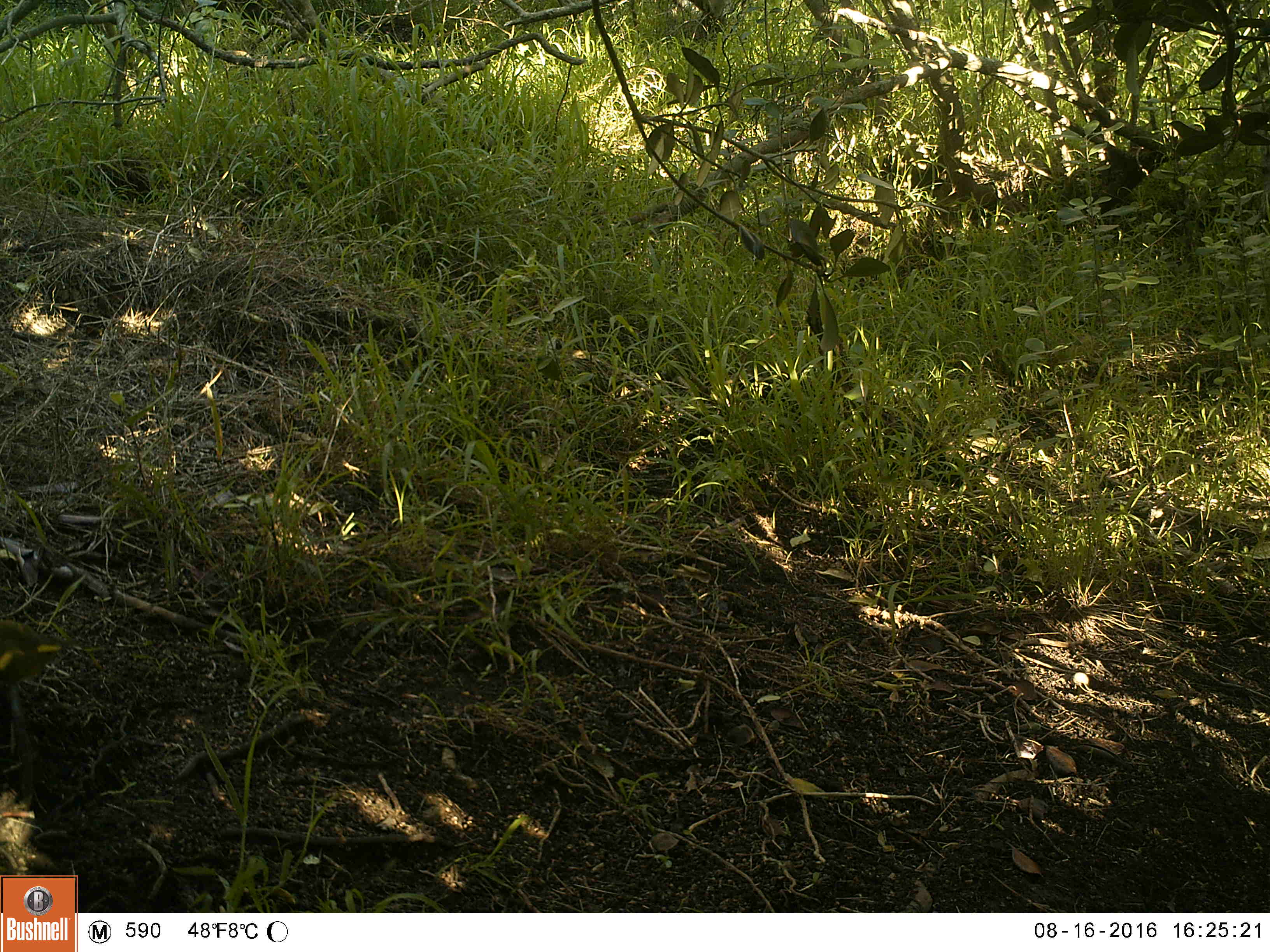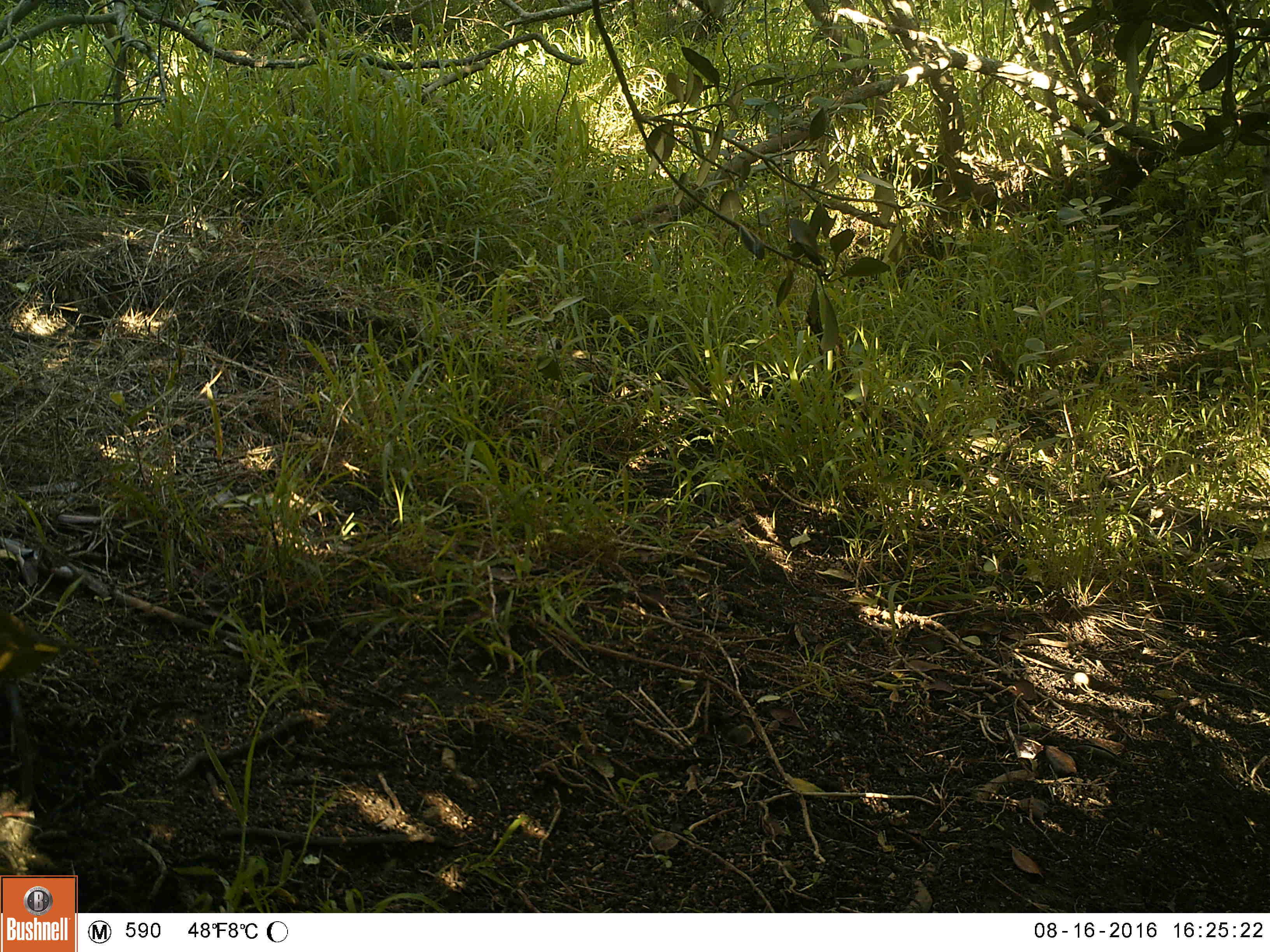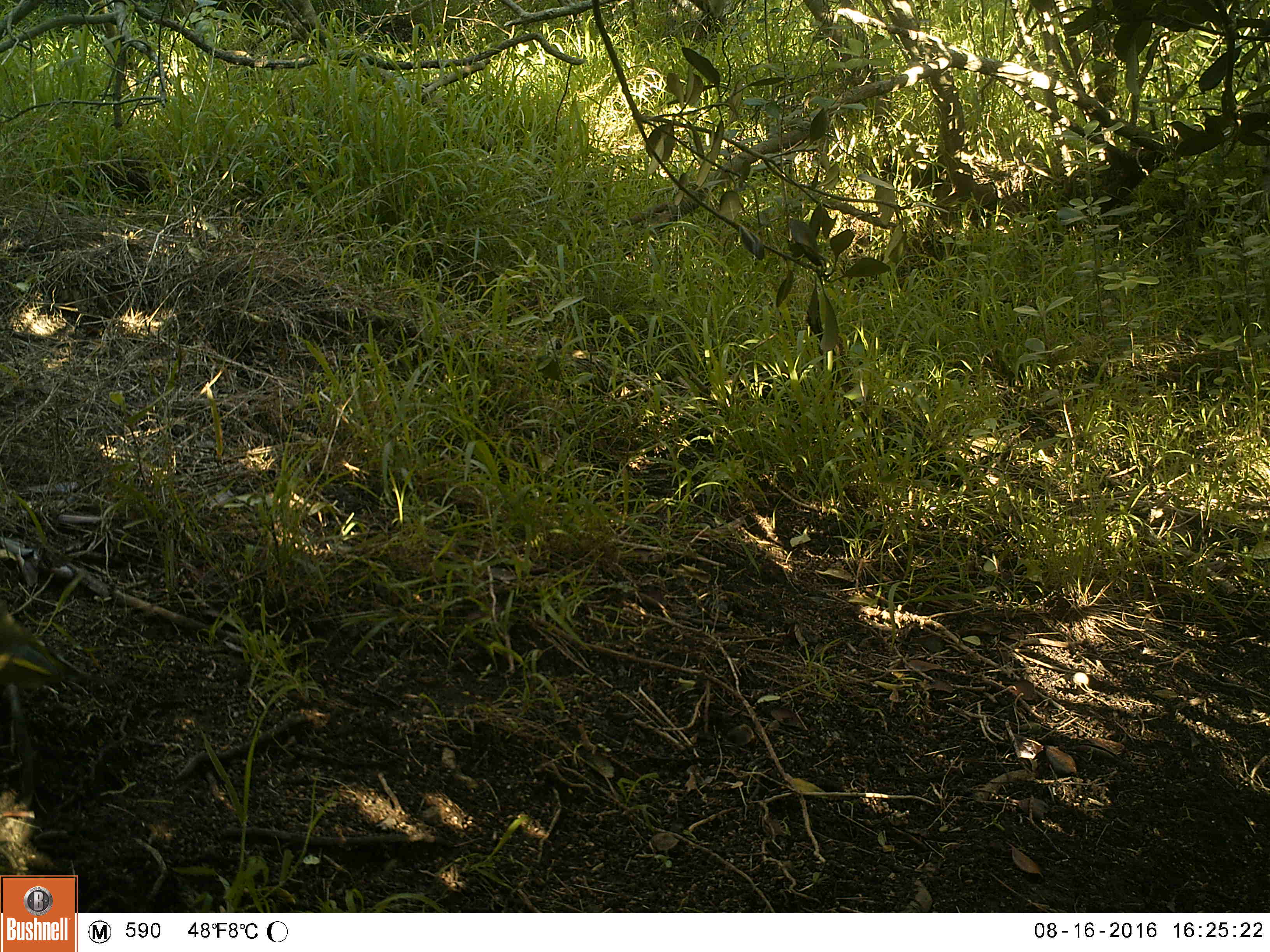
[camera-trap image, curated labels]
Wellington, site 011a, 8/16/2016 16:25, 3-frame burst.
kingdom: Animalia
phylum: Chordata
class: Aves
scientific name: Aves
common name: bird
Bird (Aves).